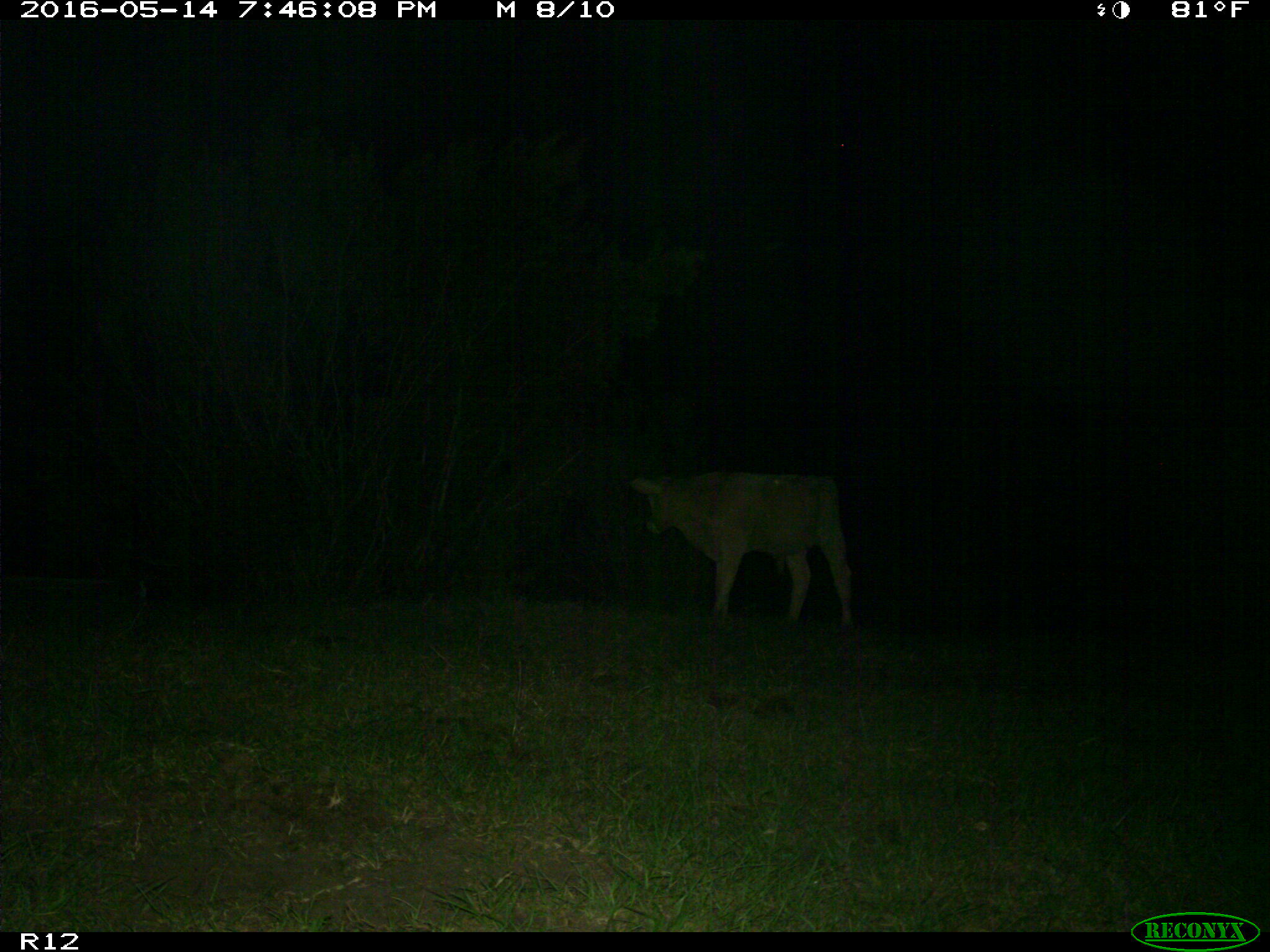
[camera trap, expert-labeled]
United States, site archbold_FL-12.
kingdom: Animalia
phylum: Chordata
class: Mammalia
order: Artiodactyla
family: Bovidae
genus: Bos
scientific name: Bos taurus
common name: domestic cow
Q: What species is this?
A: Bos taurus (domestic cow).